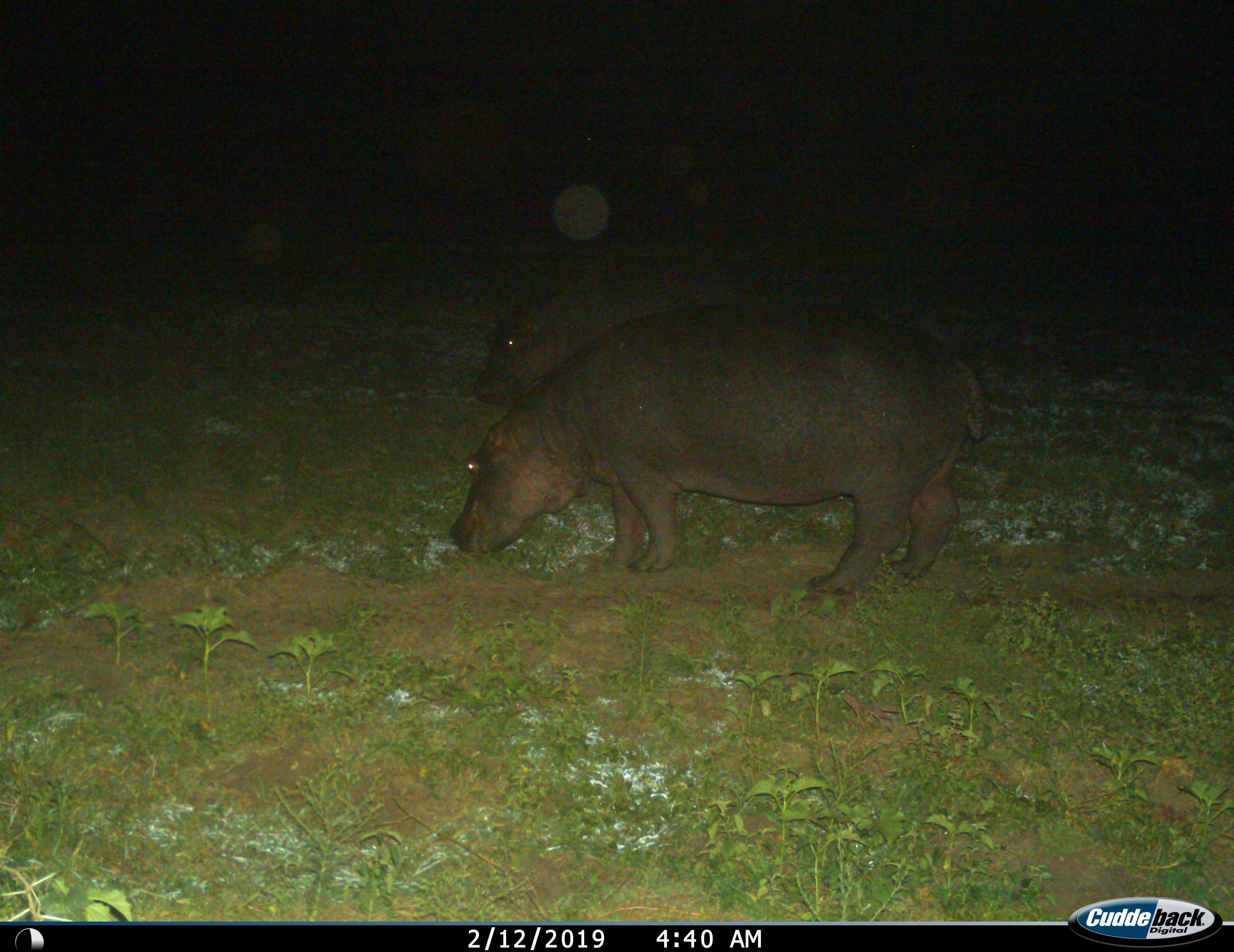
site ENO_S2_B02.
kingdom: Animalia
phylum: Chordata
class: Mammalia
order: Artiodactyla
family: Hippopotamidae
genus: Hippopotamus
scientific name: Hippopotamus amphibius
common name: hippopotamus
Hippopotamus (Hippopotamus amphibius), count 2. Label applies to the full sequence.